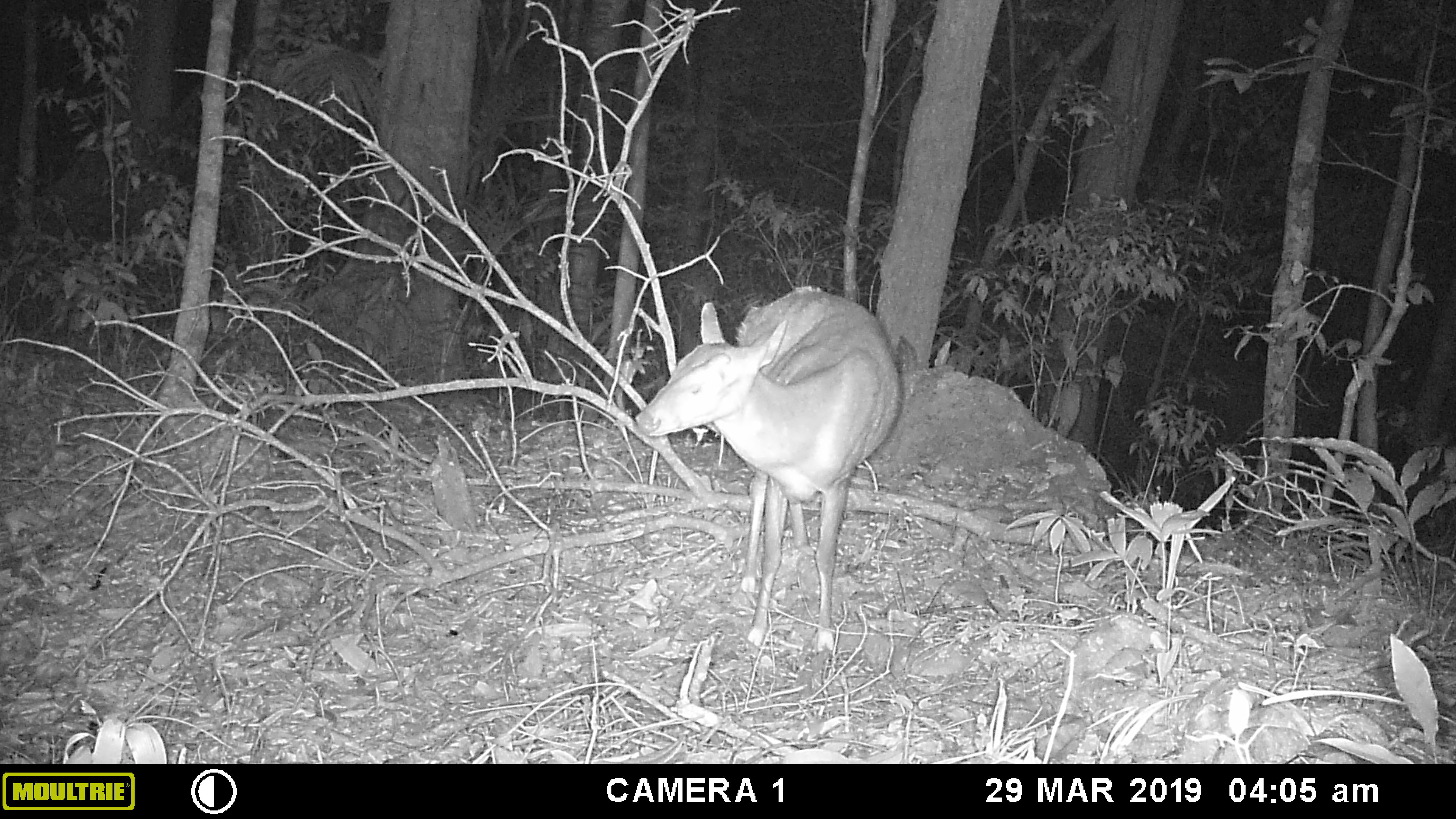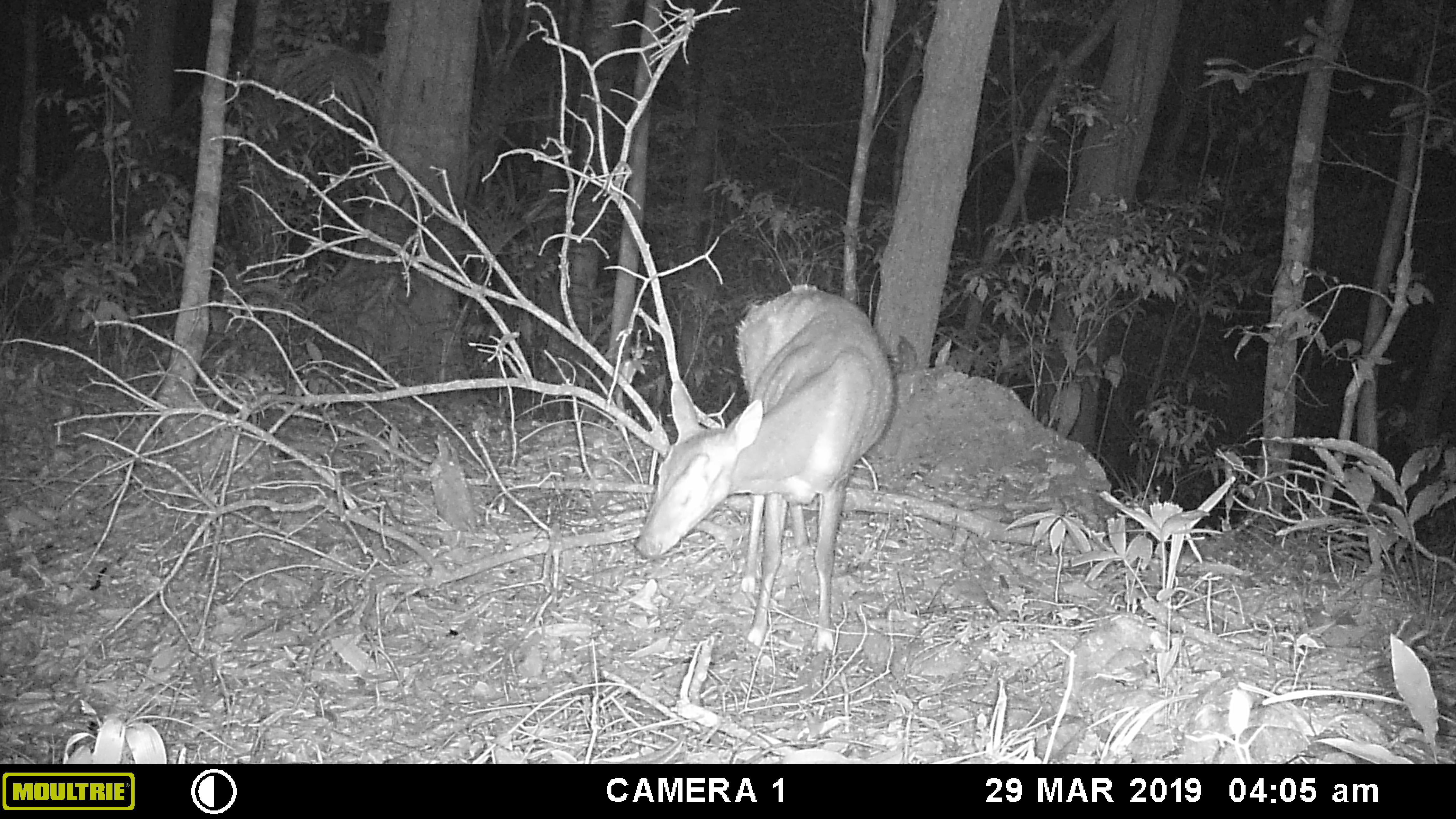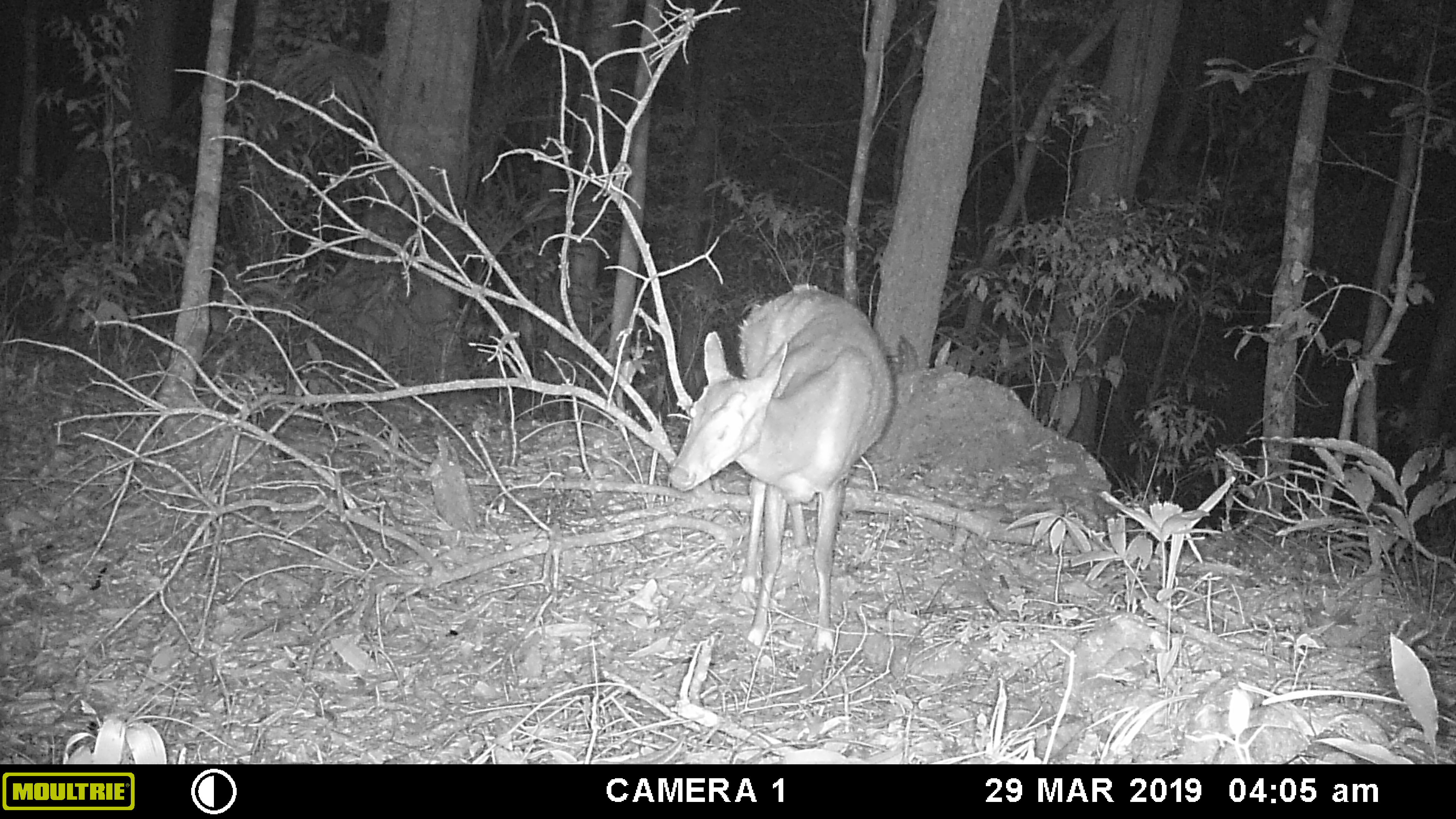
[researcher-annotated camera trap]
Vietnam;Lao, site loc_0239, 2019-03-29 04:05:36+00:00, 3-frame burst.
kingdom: Animalia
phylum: Chordata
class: Mammalia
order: Artiodactyla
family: Cervidae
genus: Muntiacus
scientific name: Muntiacus vuquangensis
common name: large-antlered muntjac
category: large antlered muntjac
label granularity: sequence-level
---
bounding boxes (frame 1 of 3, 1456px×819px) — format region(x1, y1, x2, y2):
large antlered muntjac: region(633, 284, 903, 650)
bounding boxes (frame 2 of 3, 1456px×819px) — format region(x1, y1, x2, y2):
large antlered muntjac: region(633, 284, 892, 650)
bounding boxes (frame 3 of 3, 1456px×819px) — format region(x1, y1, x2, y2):
large antlered muntjac: region(662, 284, 892, 650)